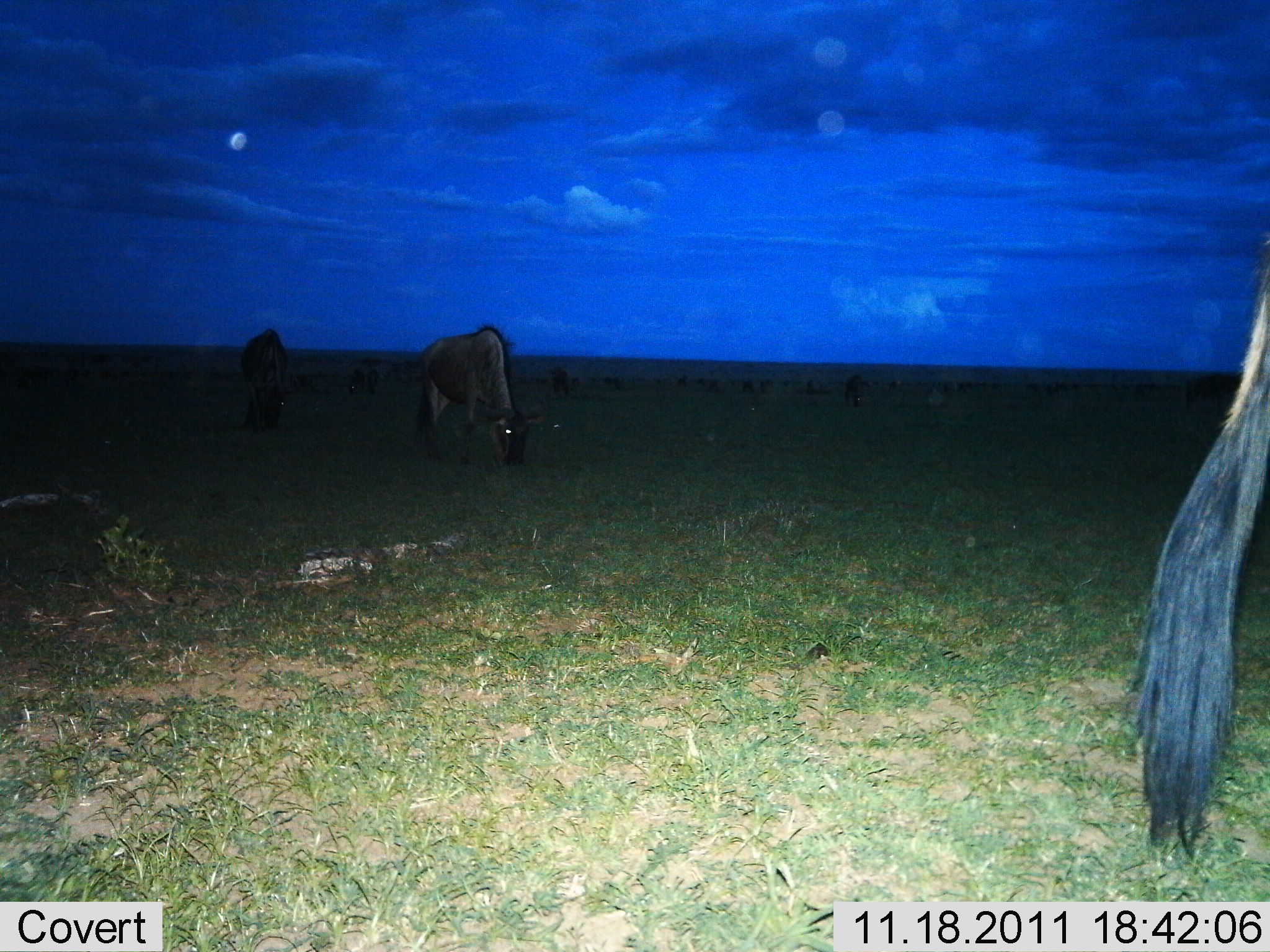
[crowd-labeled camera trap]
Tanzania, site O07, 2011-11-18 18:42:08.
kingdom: Animalia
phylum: Chordata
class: Mammalia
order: Artiodactyla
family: Bovidae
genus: Connochaetes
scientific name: Connochaetes taurinus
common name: blue wildebeest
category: wildebeest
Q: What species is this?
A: Wildebeest (blue wildebeest) (Connochaetes taurinus).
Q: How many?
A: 6.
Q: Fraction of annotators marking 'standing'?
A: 60%.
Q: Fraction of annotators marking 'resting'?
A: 0%.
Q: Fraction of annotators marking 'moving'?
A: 13%.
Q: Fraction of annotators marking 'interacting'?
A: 0%.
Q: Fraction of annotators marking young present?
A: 0%.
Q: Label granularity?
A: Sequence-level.